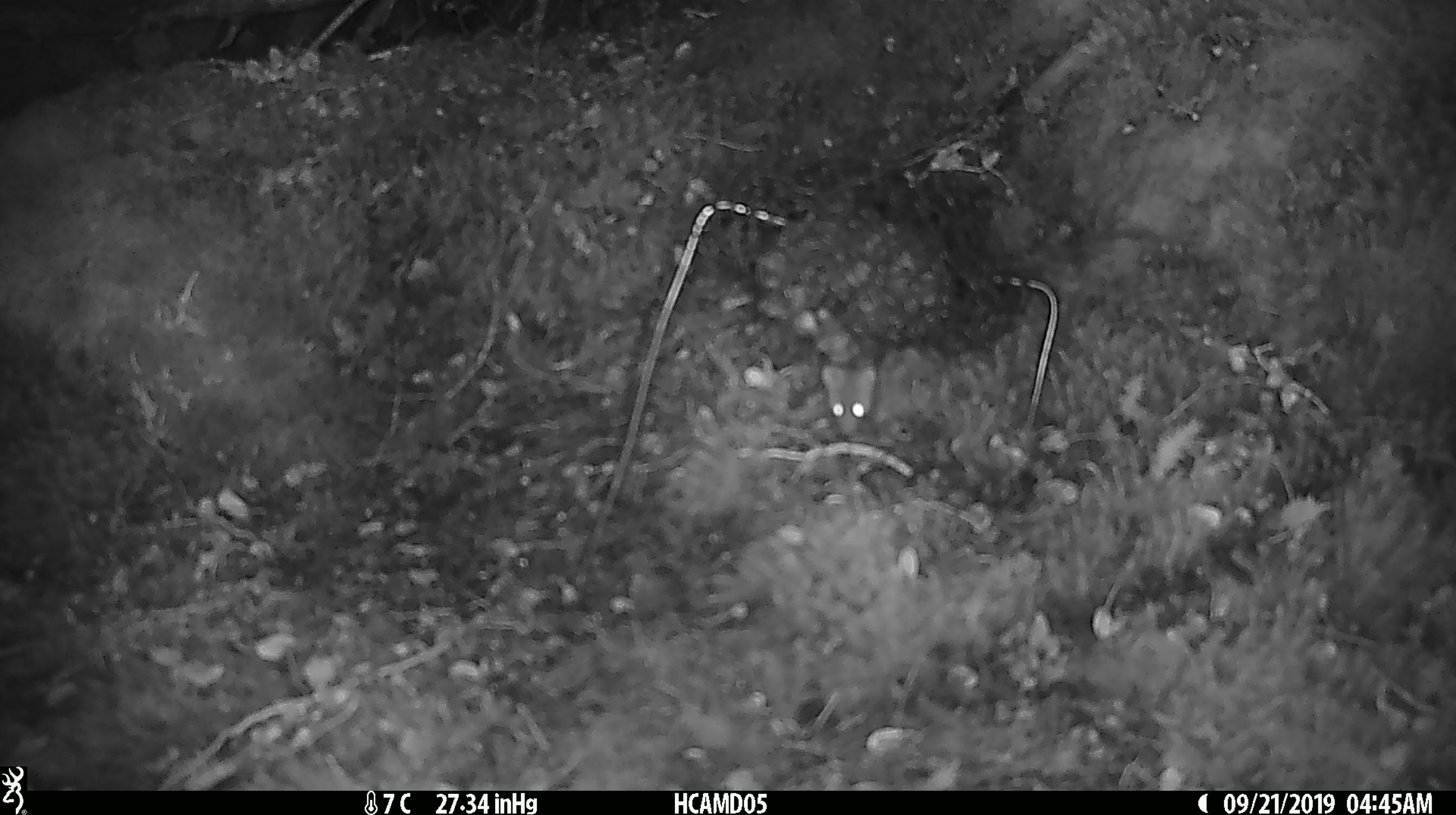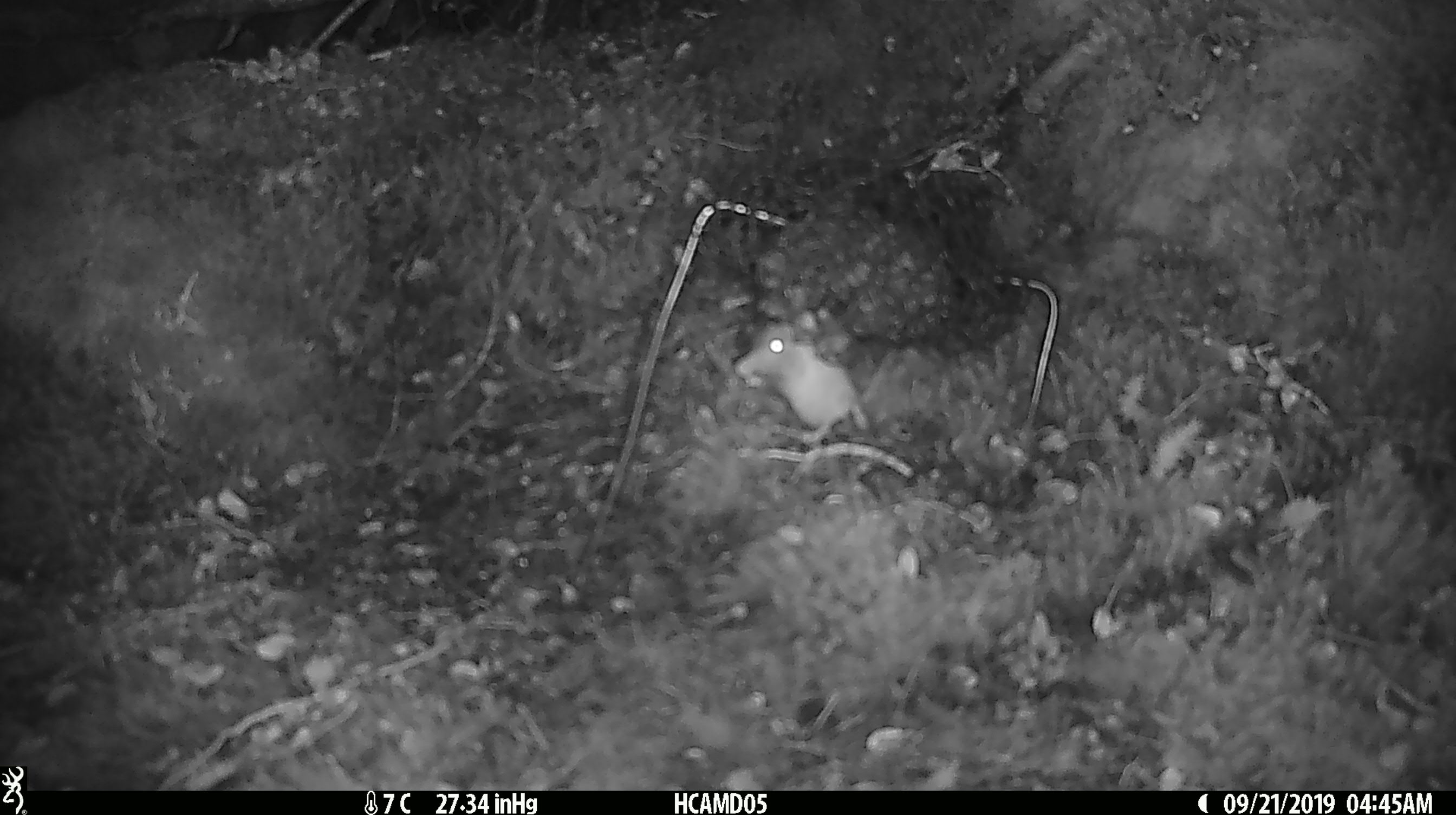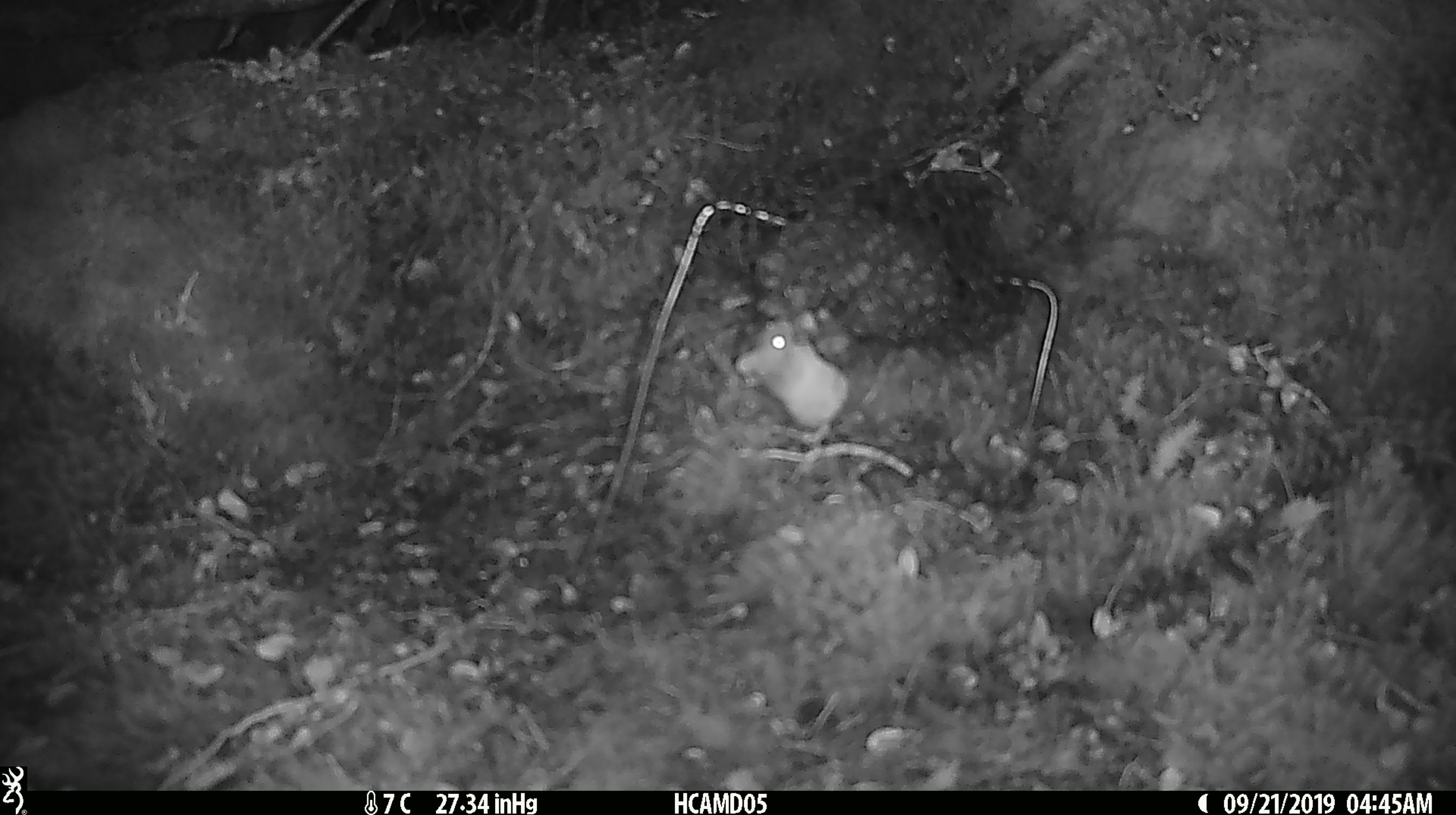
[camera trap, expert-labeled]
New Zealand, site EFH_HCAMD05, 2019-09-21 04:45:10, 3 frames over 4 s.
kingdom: Animalia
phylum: Chordata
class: Mammalia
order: Rodentia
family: Muridae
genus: Mus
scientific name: Mus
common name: mouse